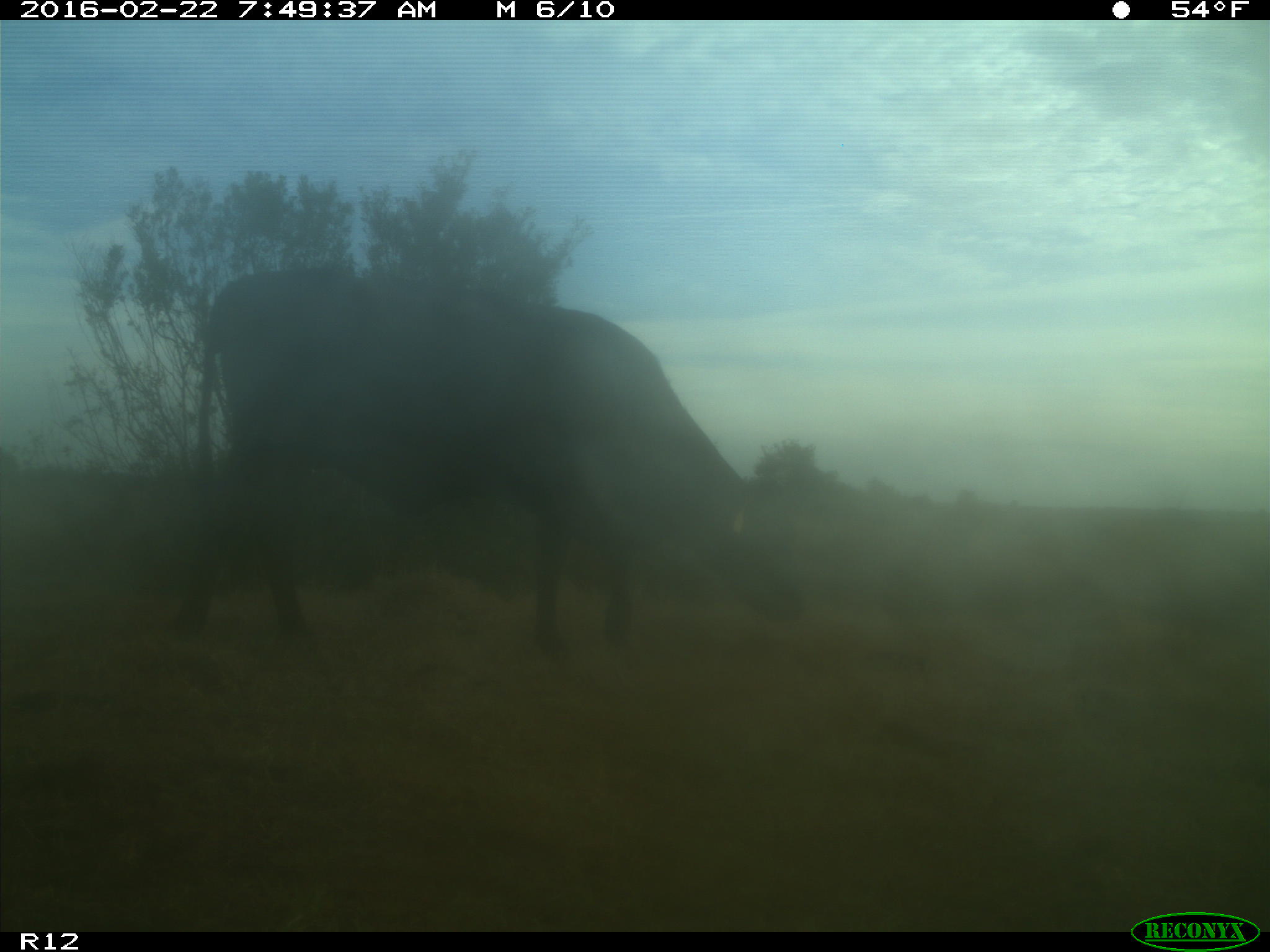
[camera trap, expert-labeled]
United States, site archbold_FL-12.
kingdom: Animalia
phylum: Chordata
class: Mammalia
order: Artiodactyla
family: Bovidae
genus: Bos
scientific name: Bos taurus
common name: domestic cow